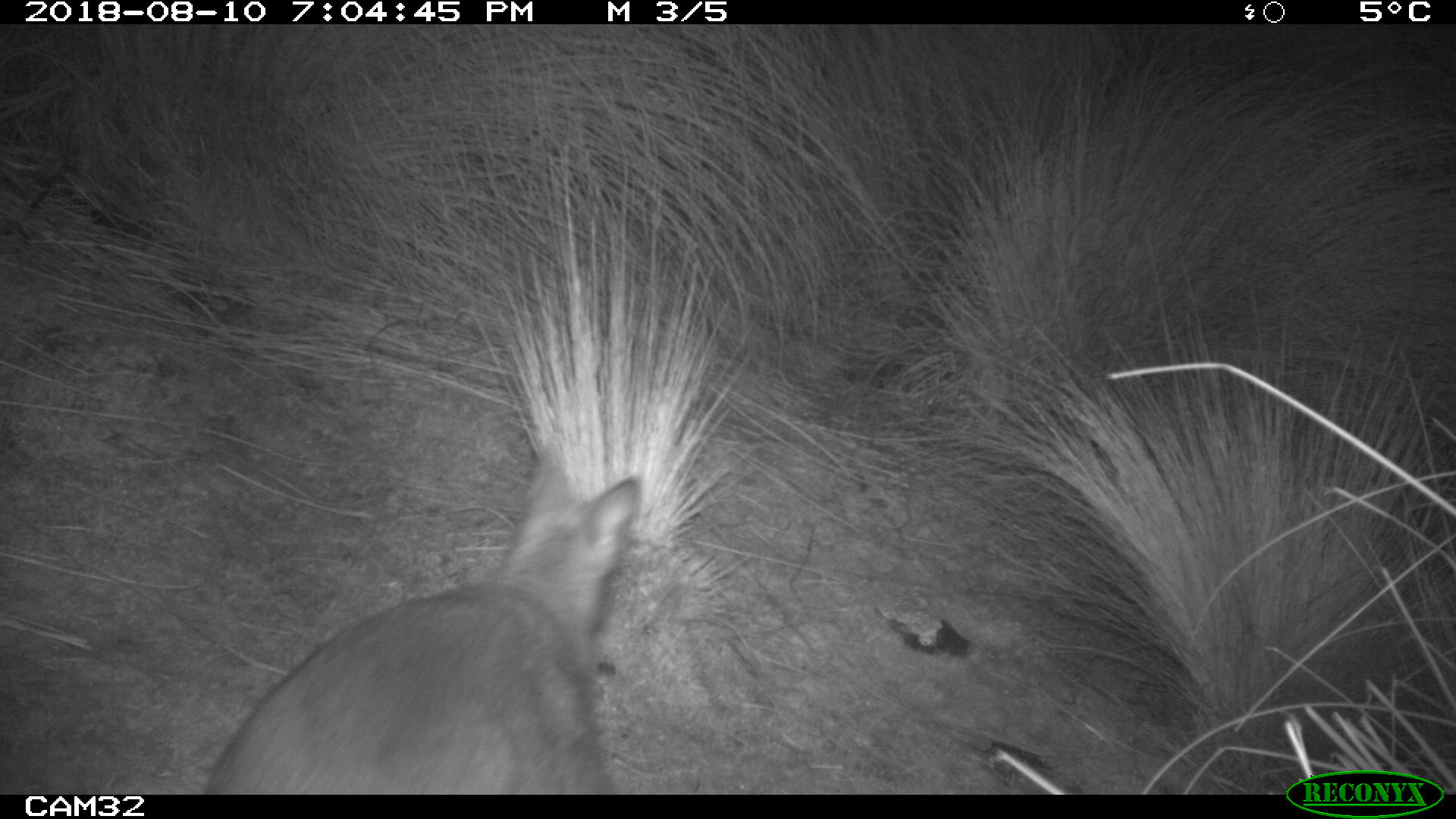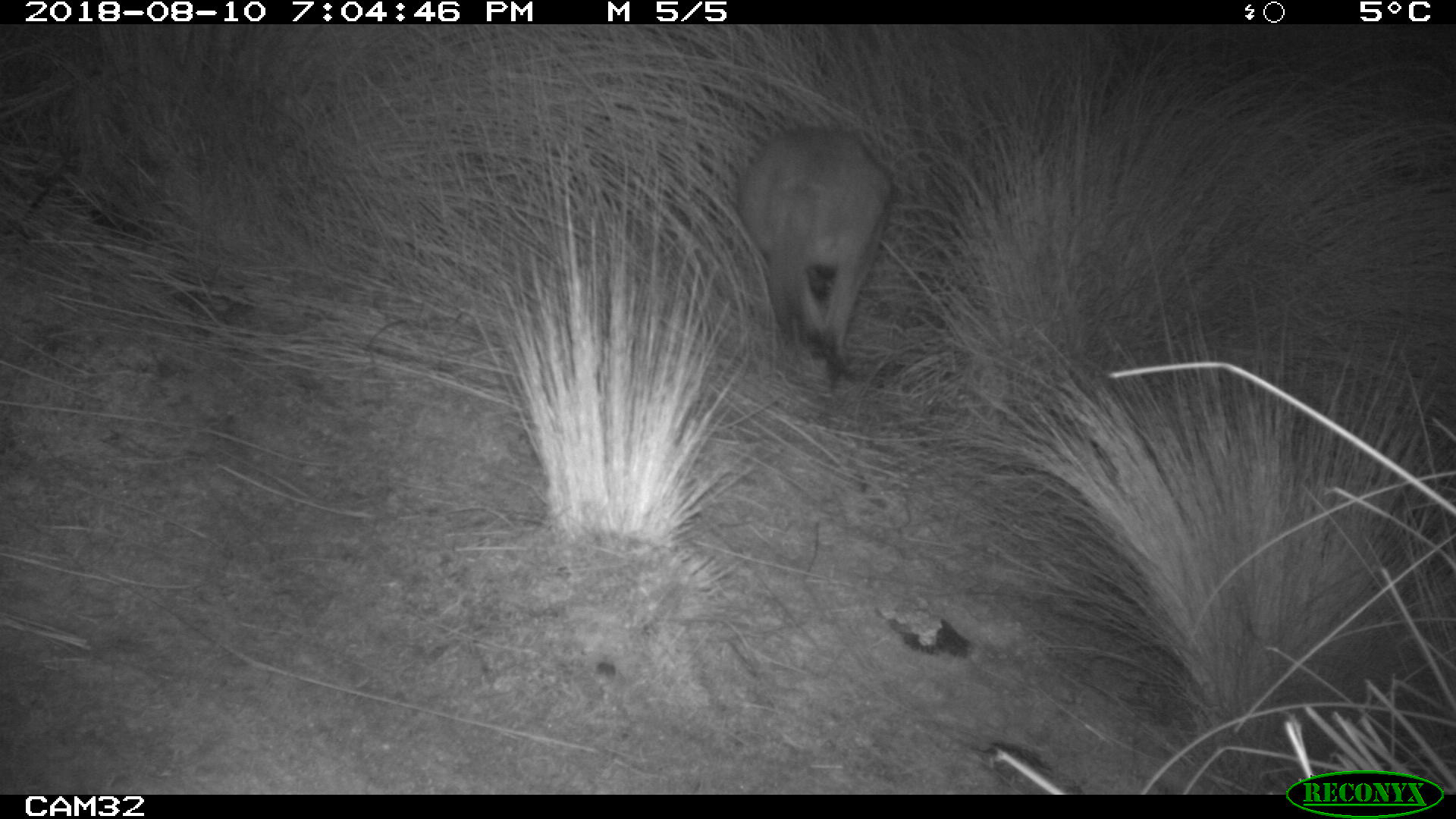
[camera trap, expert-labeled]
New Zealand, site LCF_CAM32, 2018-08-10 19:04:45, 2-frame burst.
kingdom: Animalia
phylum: Chordata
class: Mammalia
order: Diprotodontia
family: Macropodidae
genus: Notamacropus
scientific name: Notamacropus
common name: wallaby